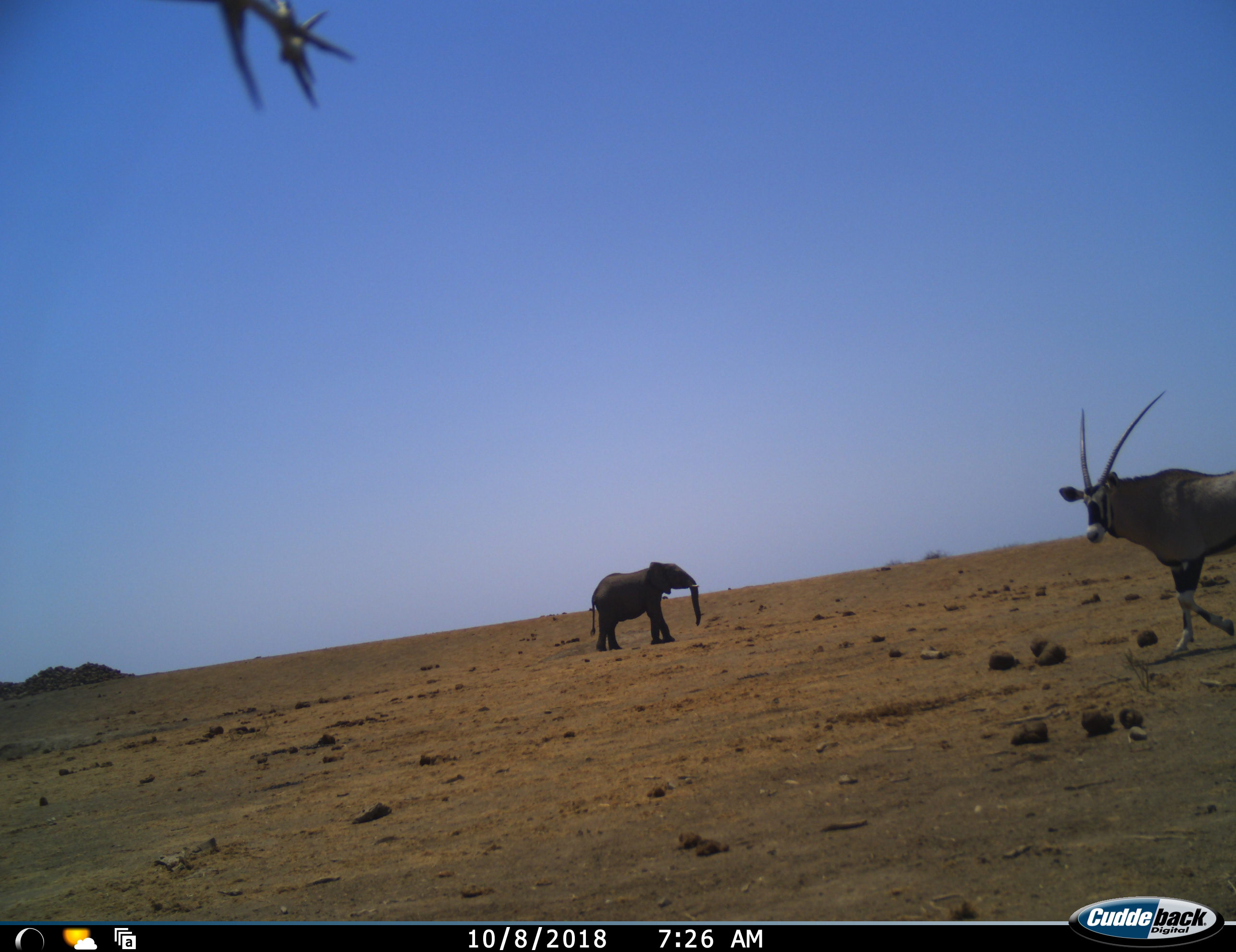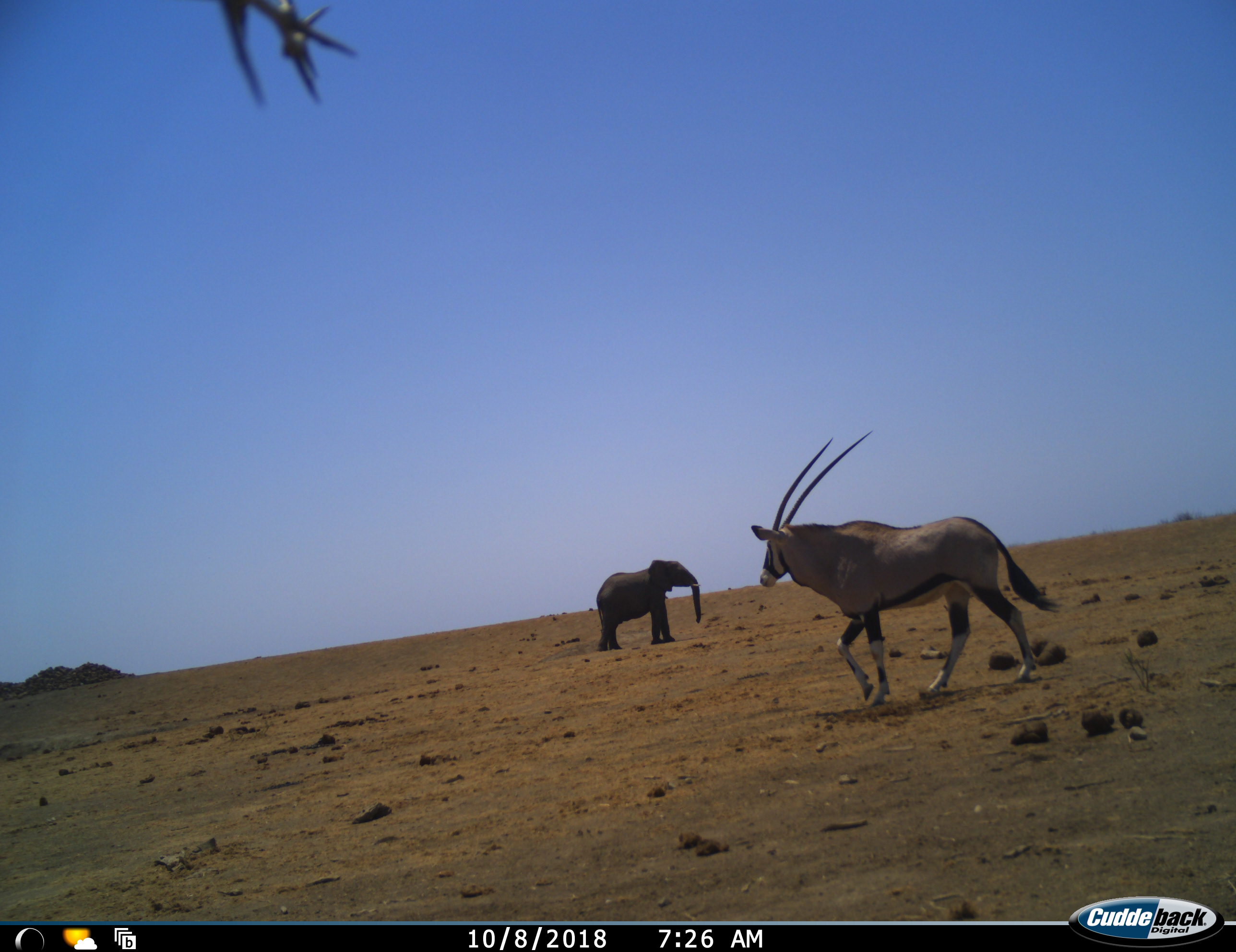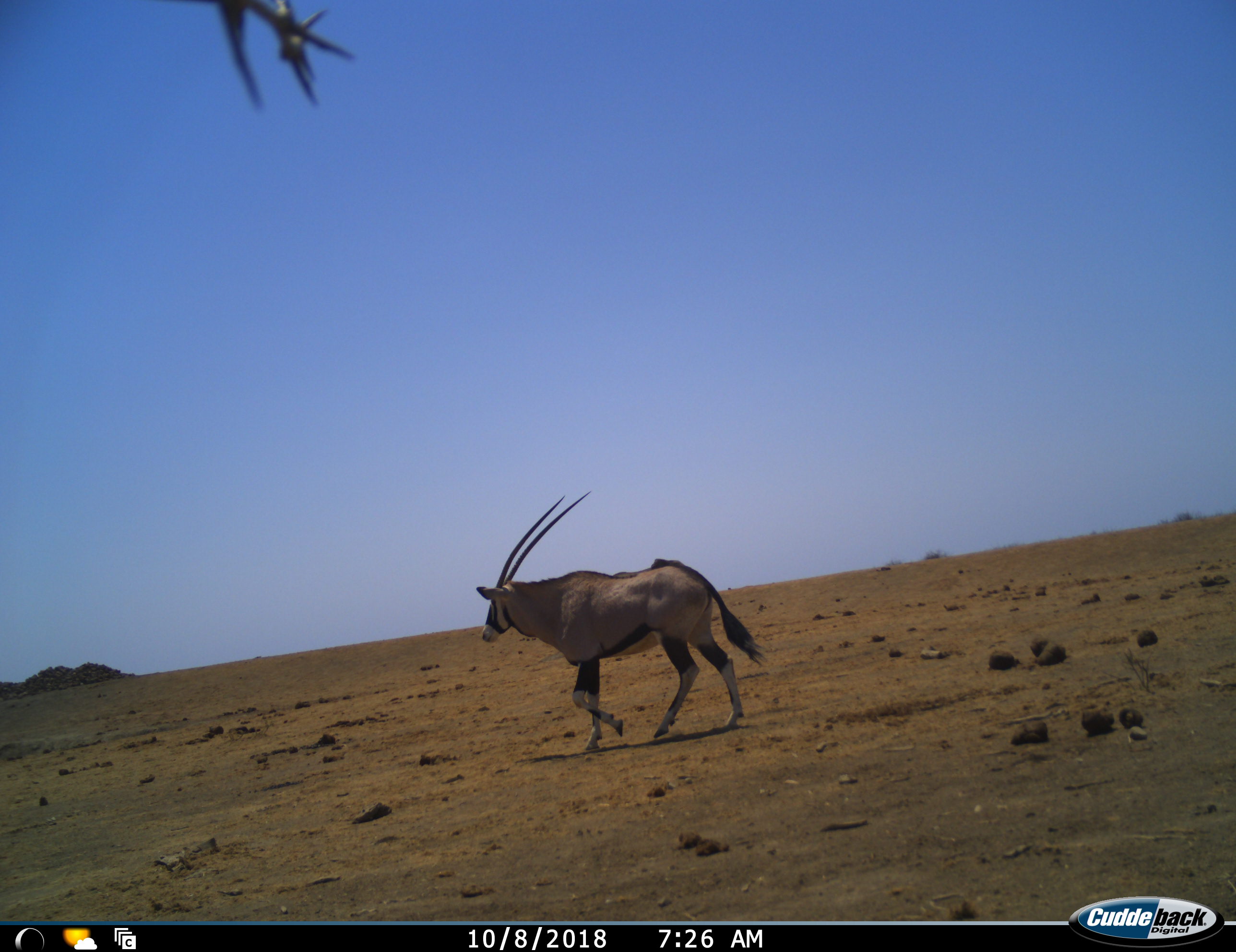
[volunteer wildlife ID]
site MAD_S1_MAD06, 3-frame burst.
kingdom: Animalia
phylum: Chordata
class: Mammalia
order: Proboscidea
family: Elephantidae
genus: Loxodonta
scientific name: Loxodonta africana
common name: african bush elephant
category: elephant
Elephant (african bush elephant) (Loxodonta africana), count 1. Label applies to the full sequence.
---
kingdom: Animalia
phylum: Chordata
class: Mammalia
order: Artiodactyla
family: Bovidae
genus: Oryx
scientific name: Oryx gazella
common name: gemsbok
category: oryx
Oryx (gemsbok) (Oryx gazella), count 1. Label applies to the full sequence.